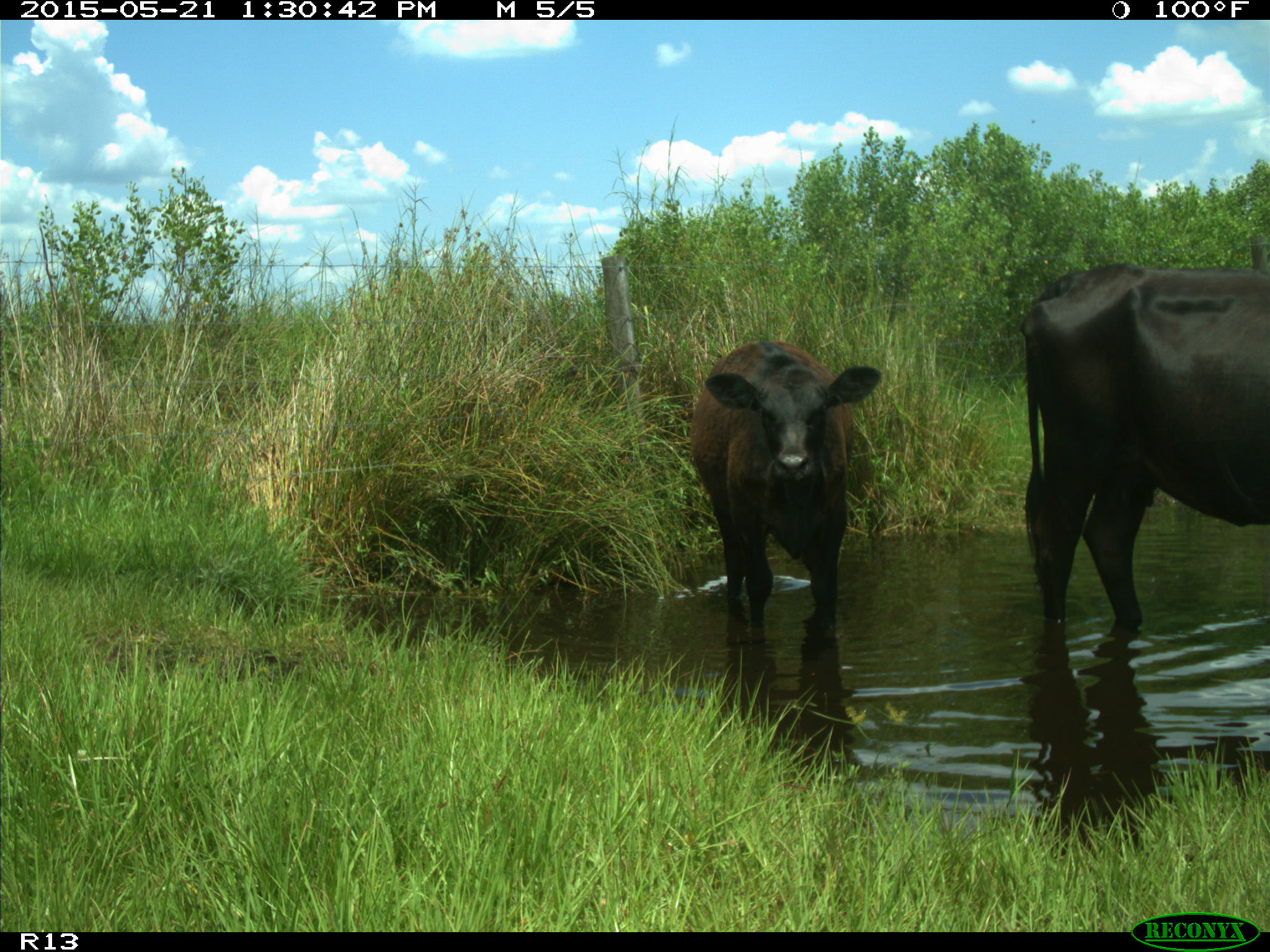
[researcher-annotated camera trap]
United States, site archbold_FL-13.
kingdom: Animalia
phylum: Chordata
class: Mammalia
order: Artiodactyla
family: Bovidae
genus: Bos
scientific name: Bos taurus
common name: domestic cow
Bos taurus (domestic cow).